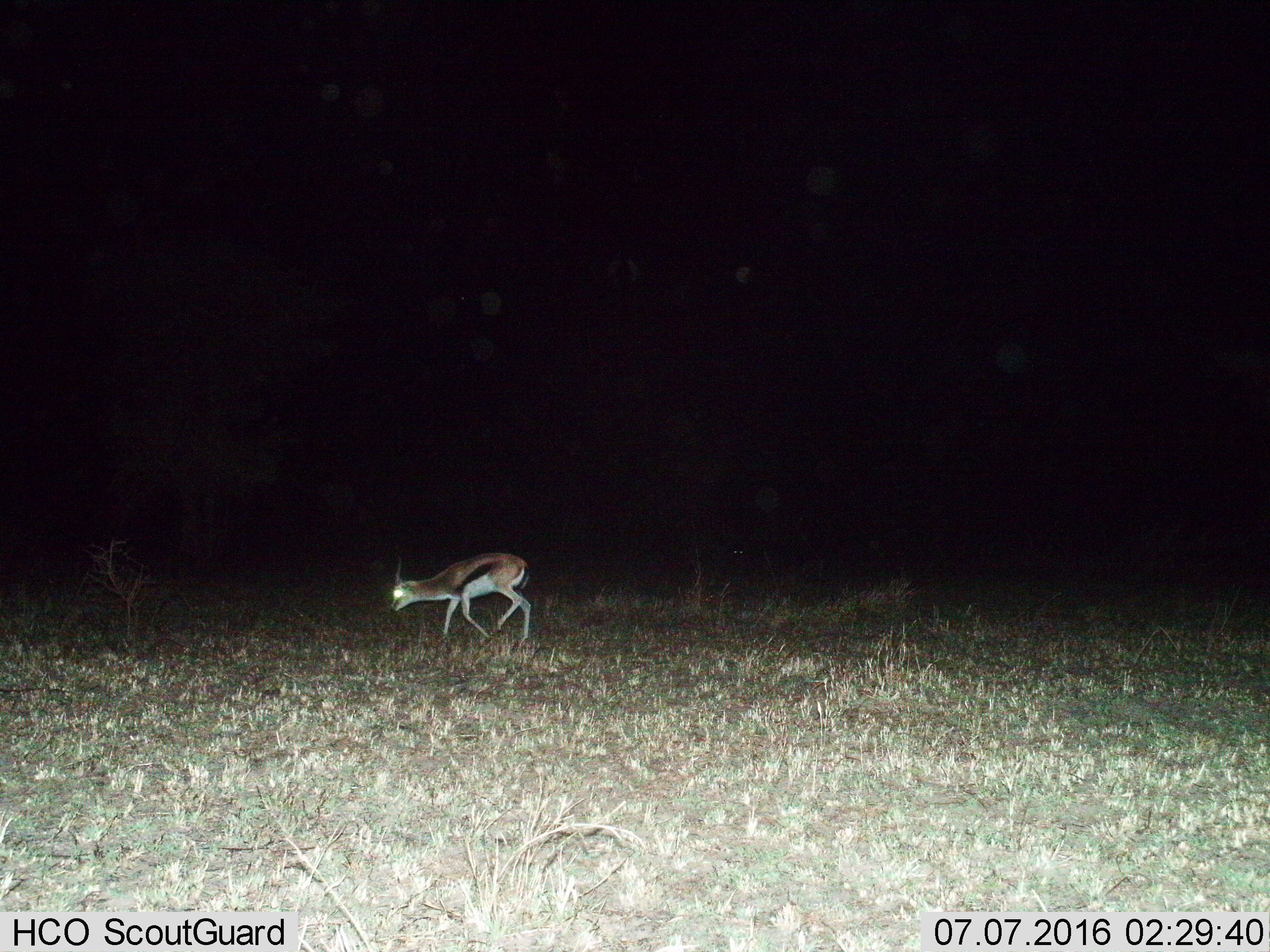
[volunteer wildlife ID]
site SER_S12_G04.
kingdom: Animalia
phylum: Chordata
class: Mammalia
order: Artiodactyla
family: Bovidae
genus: Eudorcas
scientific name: Eudorcas thomsonii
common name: thomson's gazelle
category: gazellethomsons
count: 1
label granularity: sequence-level